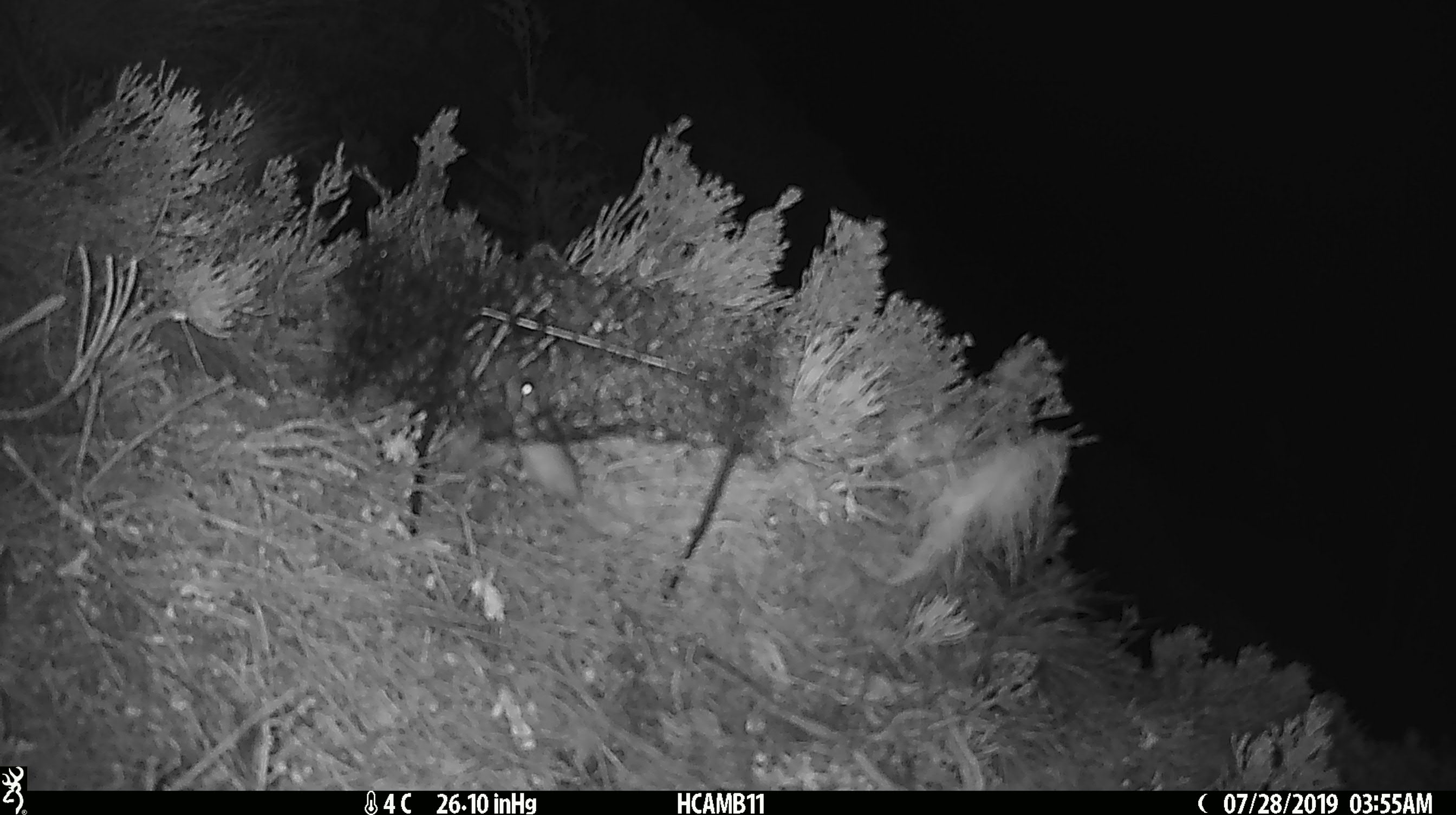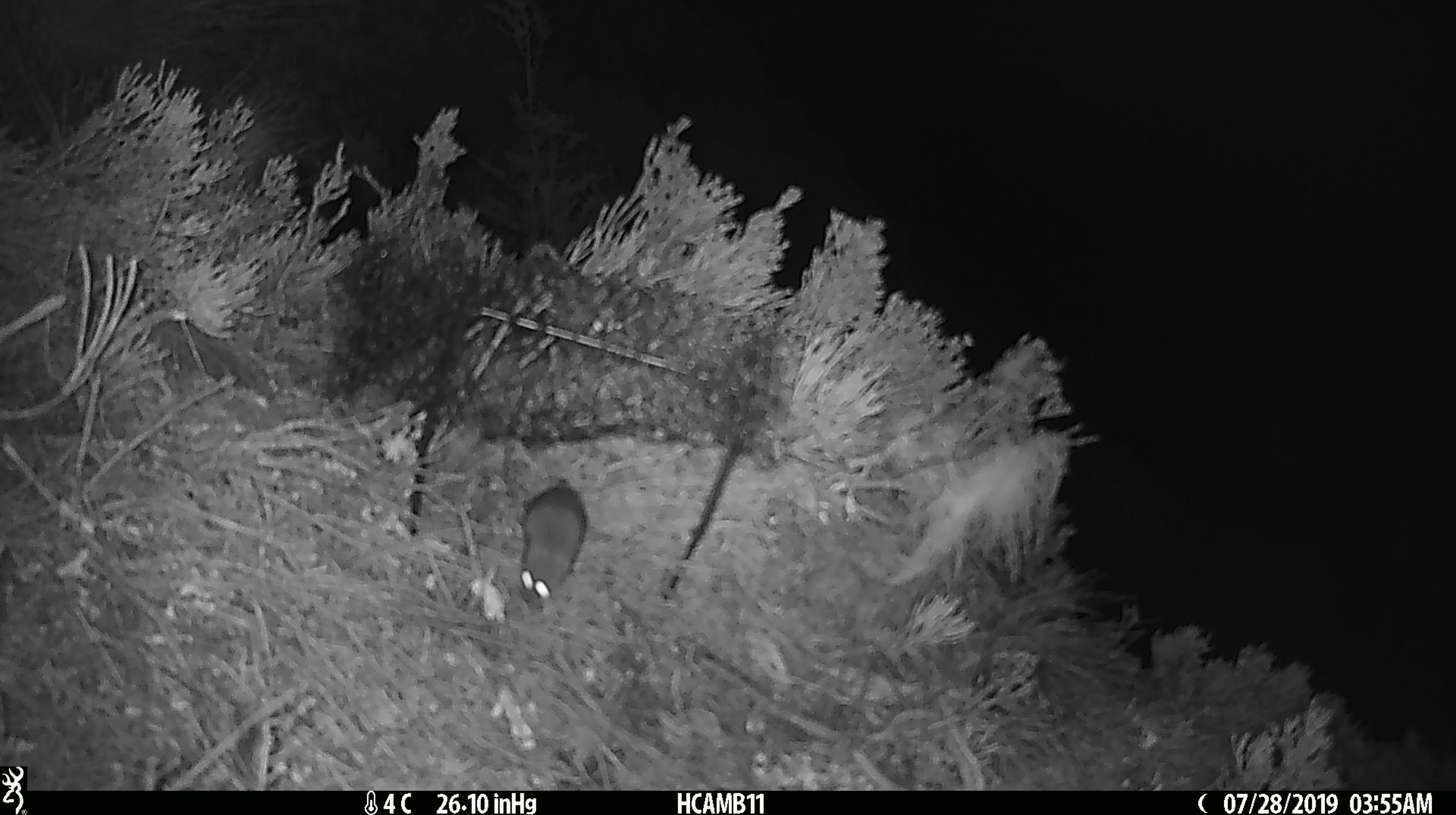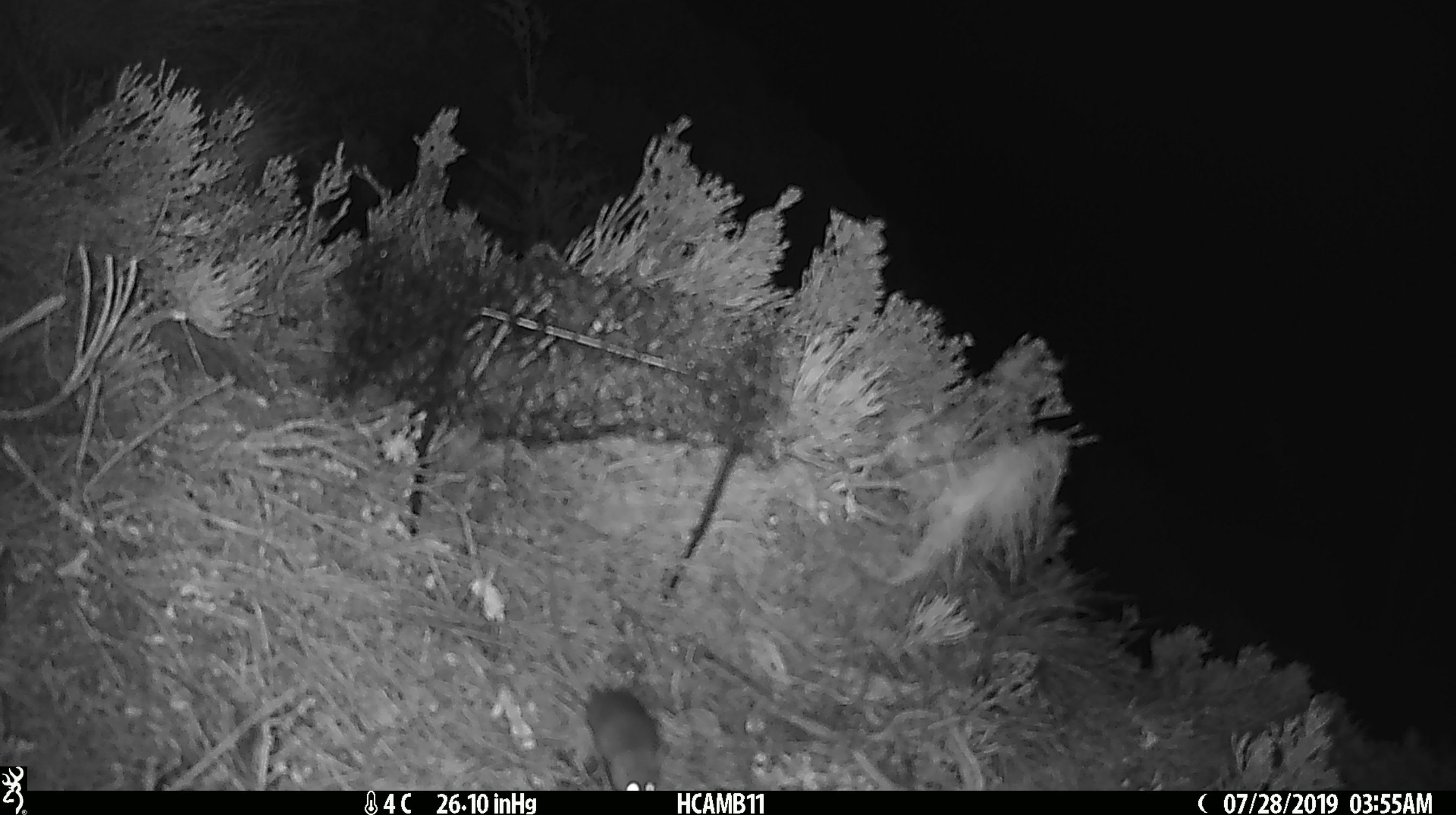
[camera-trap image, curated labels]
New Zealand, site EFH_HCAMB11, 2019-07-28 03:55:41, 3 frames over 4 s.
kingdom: Animalia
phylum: Chordata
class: Mammalia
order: Rodentia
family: Muridae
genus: Mus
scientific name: Mus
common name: mouse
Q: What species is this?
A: Mouse (Mus).